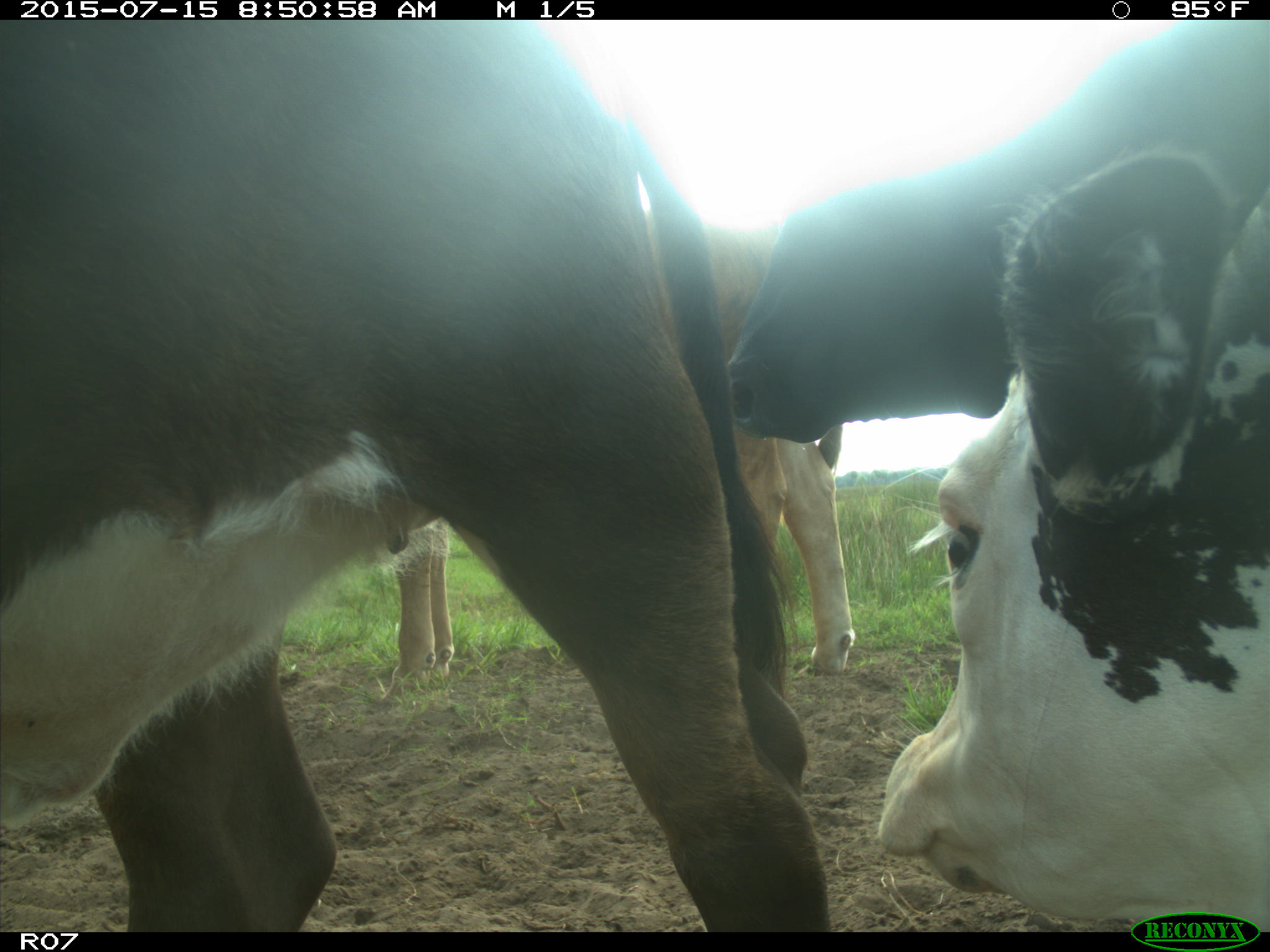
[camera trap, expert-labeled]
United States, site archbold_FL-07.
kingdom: Animalia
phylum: Chordata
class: Mammalia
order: Artiodactyla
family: Bovidae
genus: Bos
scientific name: Bos taurus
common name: domestic cow